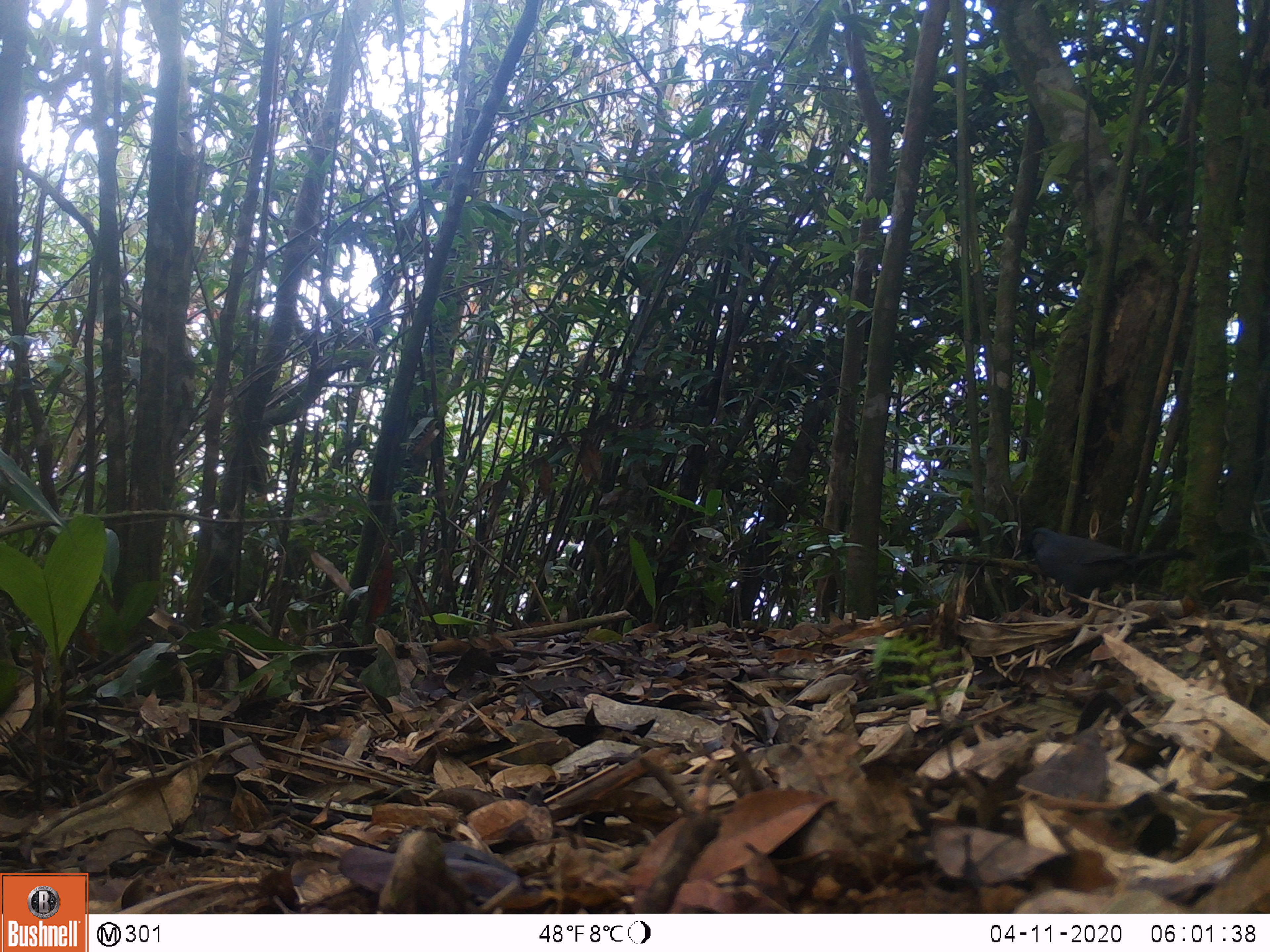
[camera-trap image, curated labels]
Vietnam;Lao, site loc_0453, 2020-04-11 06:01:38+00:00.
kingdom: Animalia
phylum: Chordata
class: Aves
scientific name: Aves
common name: bird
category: unidentified bird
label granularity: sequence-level